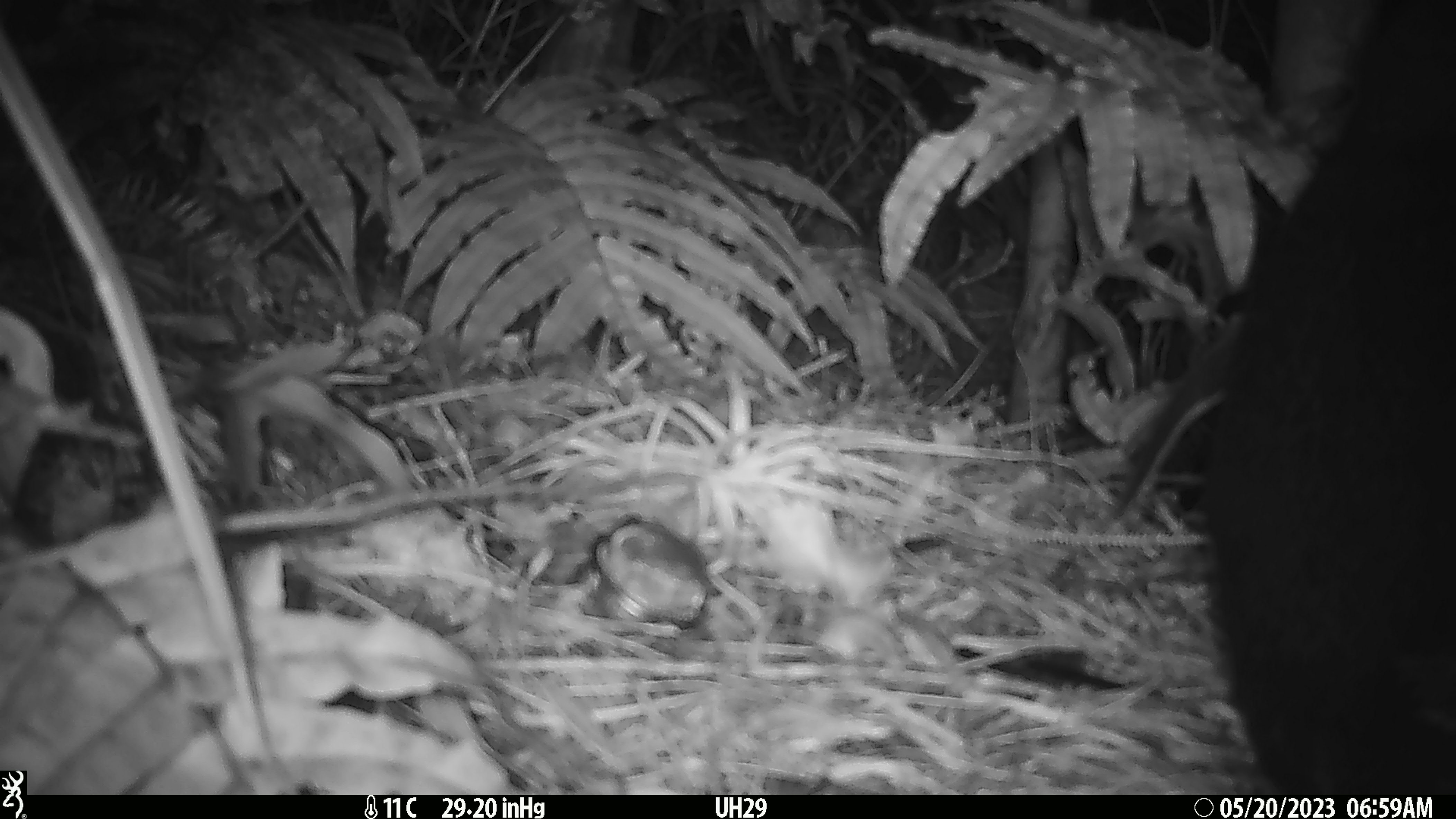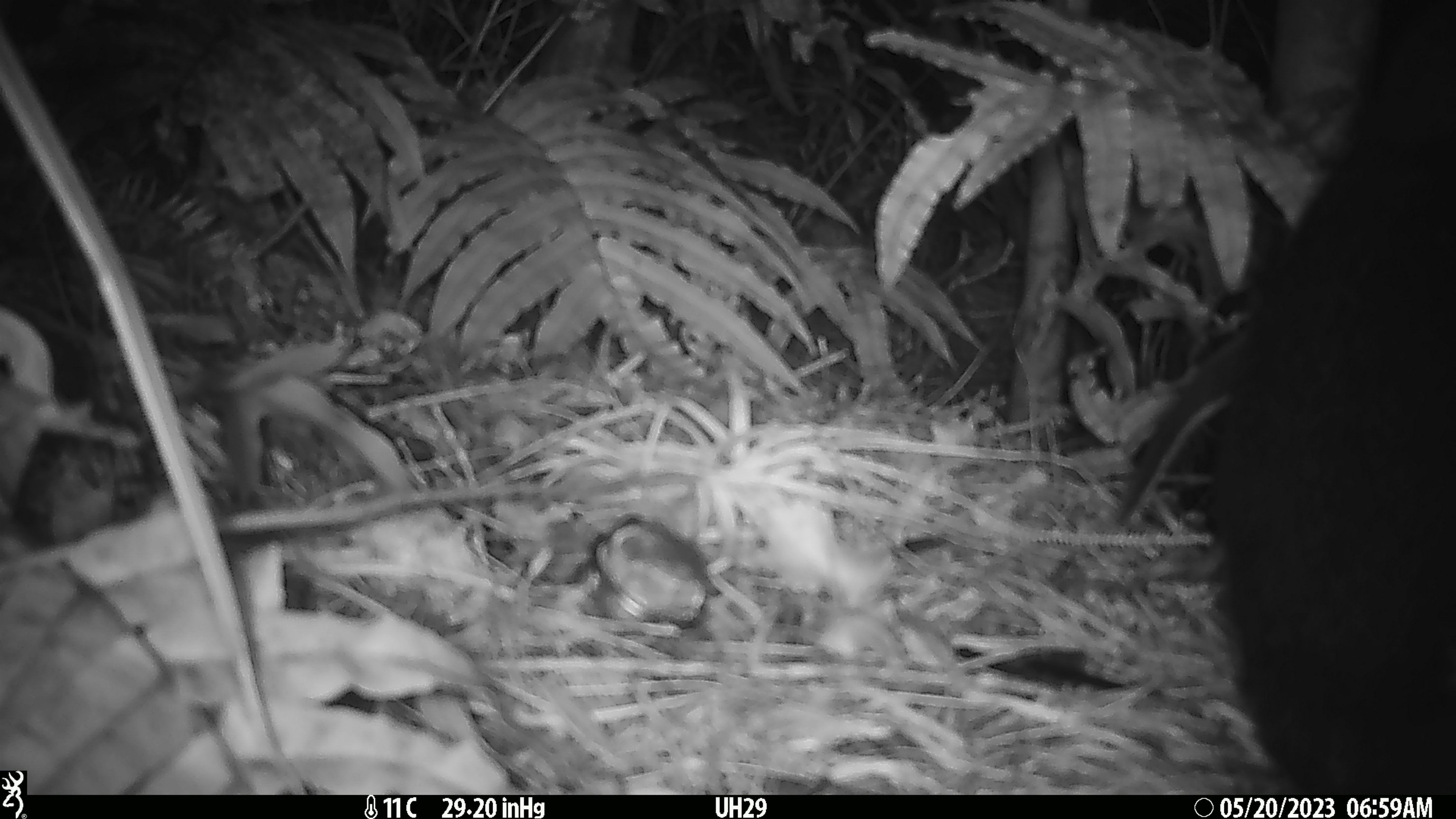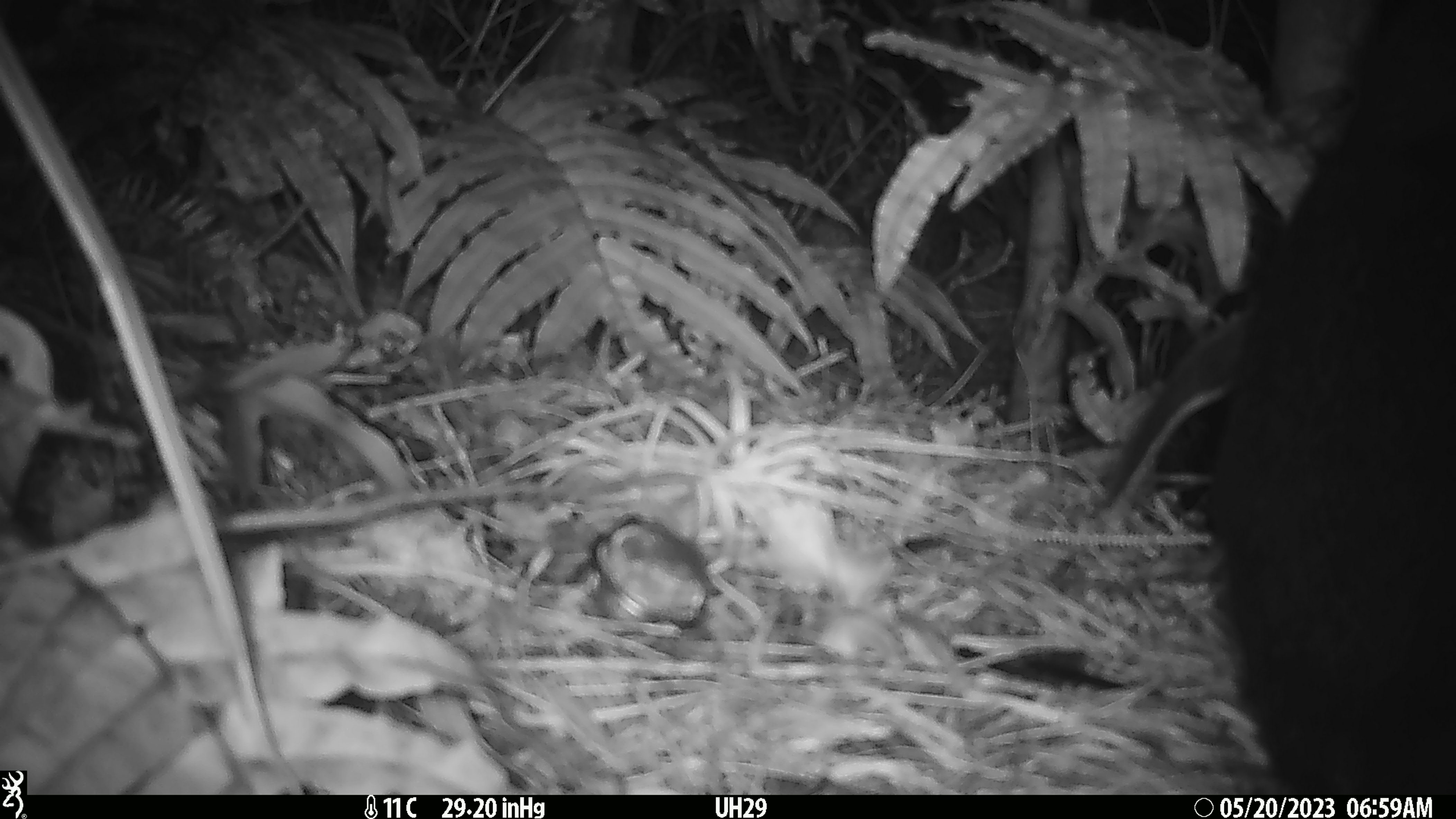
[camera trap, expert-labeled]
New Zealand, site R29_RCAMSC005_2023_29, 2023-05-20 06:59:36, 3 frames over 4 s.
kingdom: Animalia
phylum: Chordata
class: Aves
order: Sphenisciformes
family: Spheniscidae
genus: Eudyptula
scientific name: Eudyptula minor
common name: little blue penguin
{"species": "little blue penguin (Eudyptula minor)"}